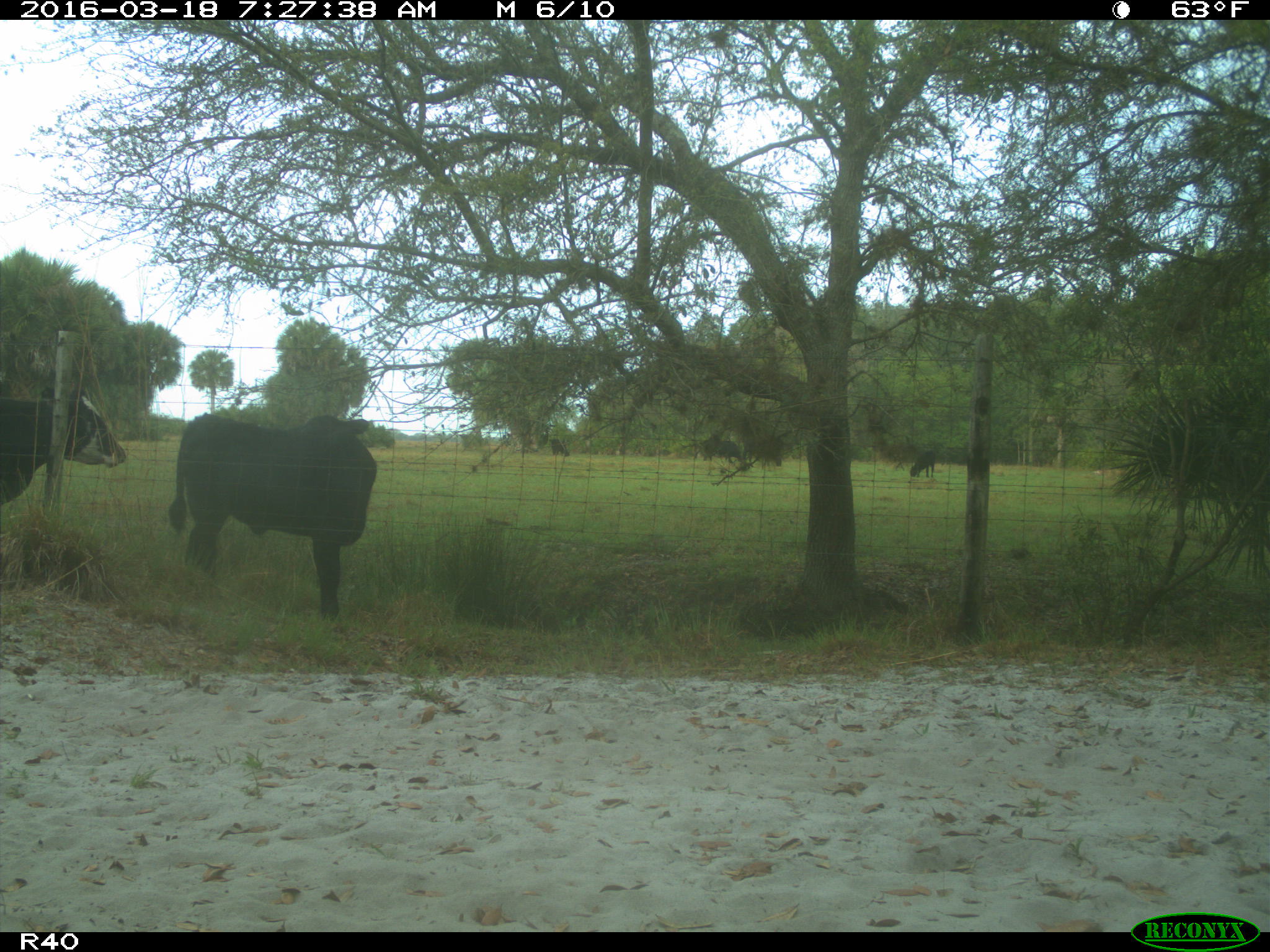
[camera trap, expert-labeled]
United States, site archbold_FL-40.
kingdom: Animalia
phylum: Chordata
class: Mammalia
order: Artiodactyla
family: Bovidae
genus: Bos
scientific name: Bos taurus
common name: domestic cow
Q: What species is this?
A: Bos taurus (domestic cow).